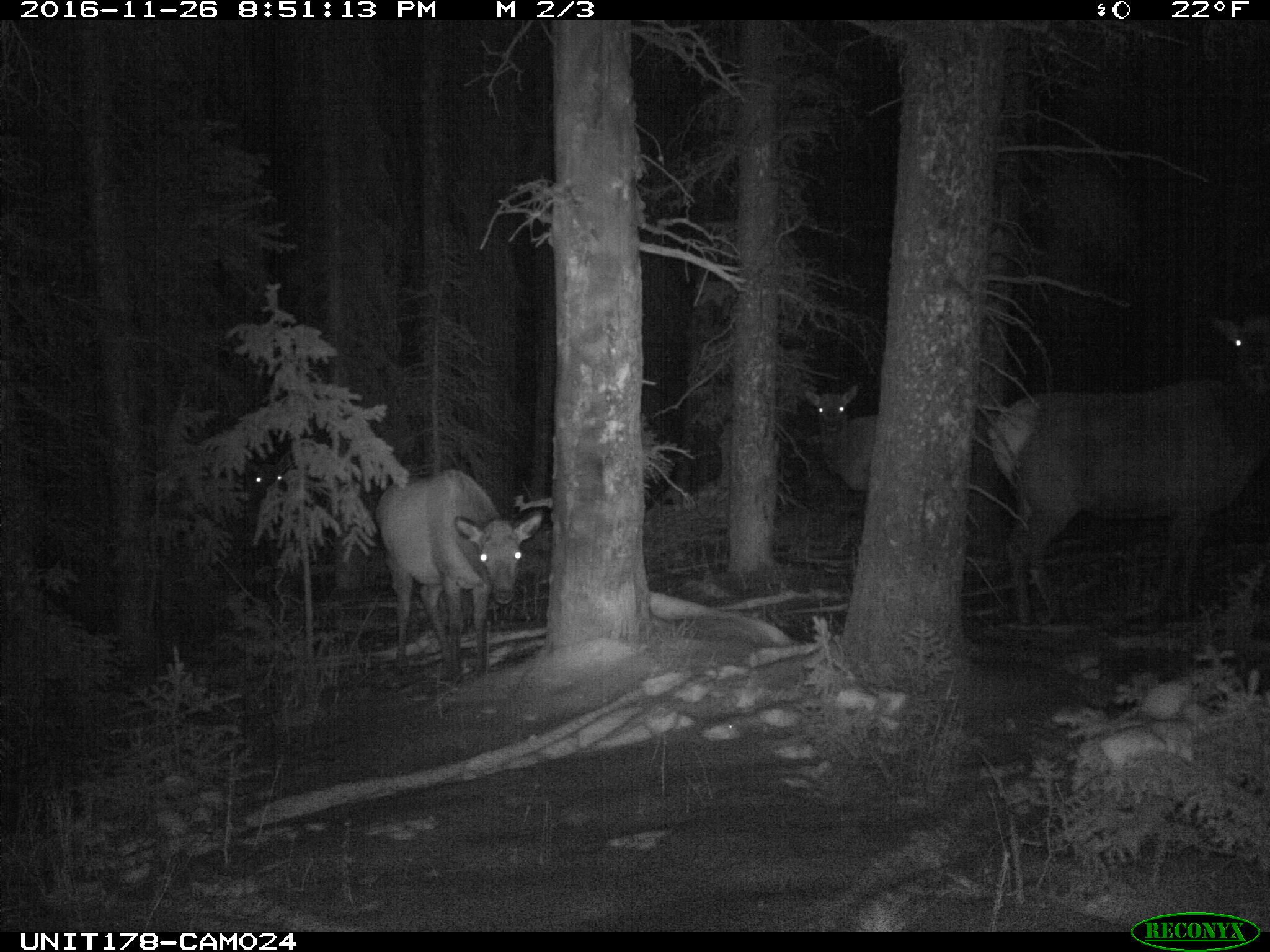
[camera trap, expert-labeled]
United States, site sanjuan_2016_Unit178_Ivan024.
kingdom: Animalia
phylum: Chordata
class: Mammalia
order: Artiodactyla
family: Cervidae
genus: Cervus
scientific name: Cervus elaphus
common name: red deer